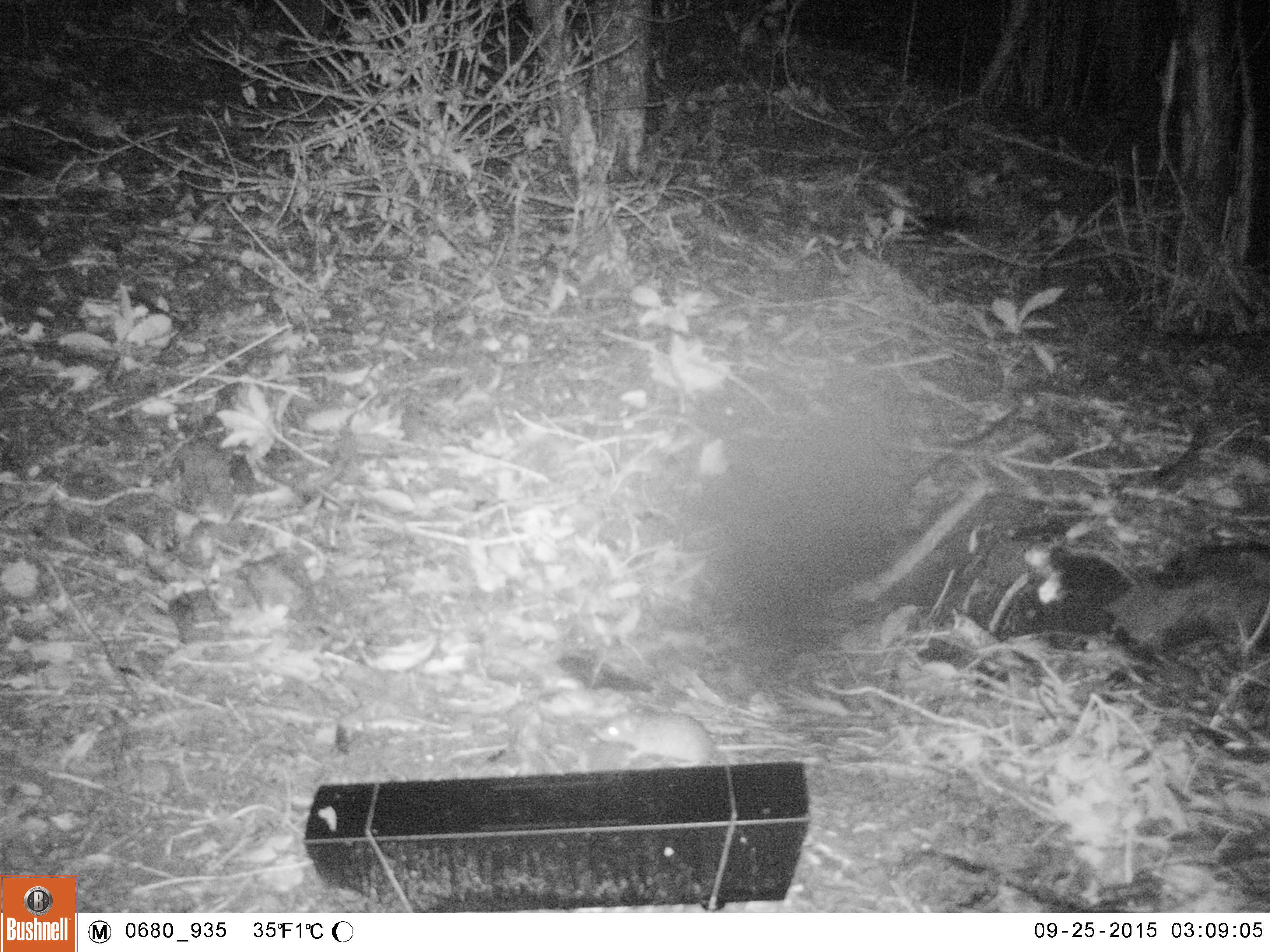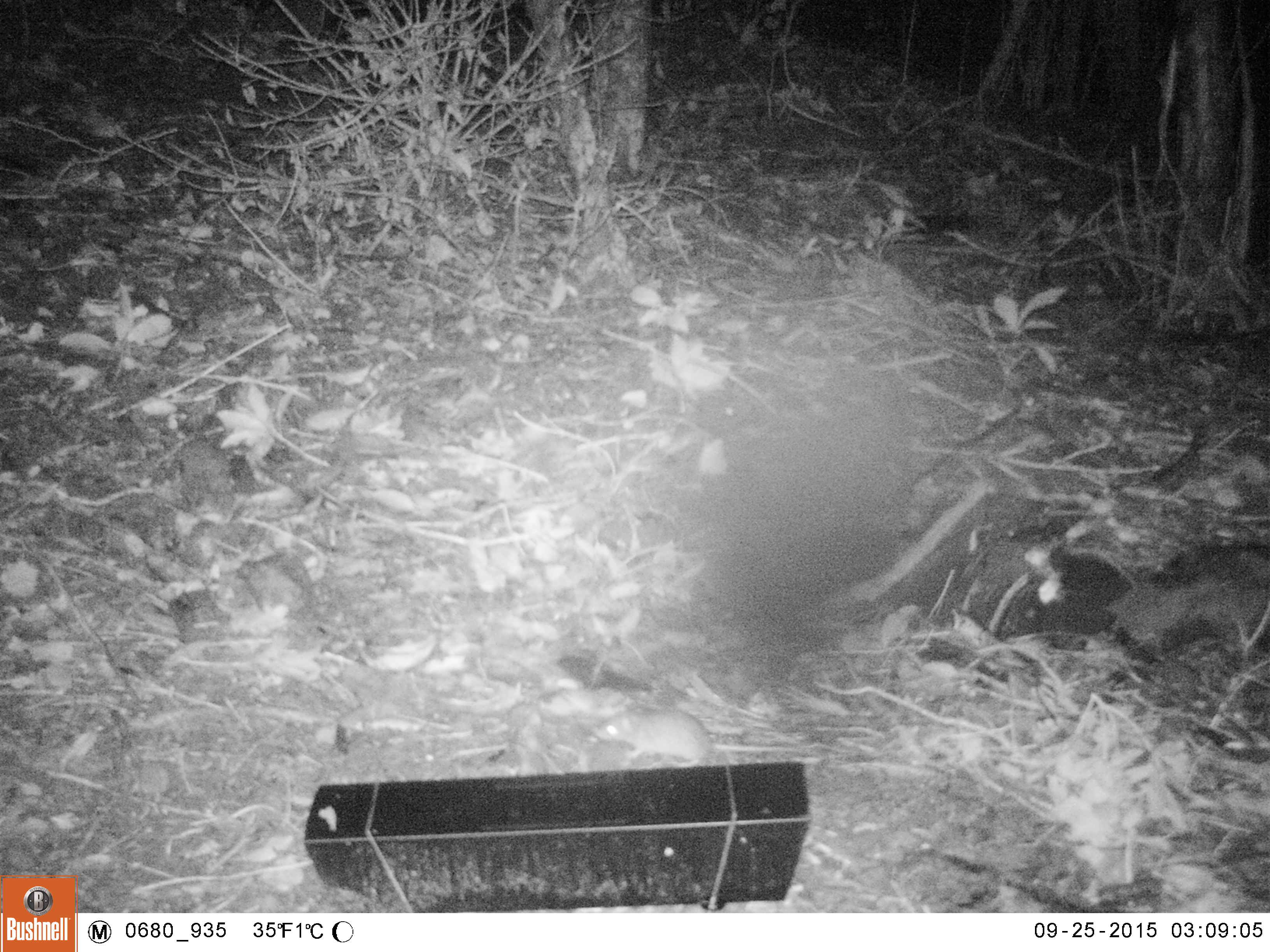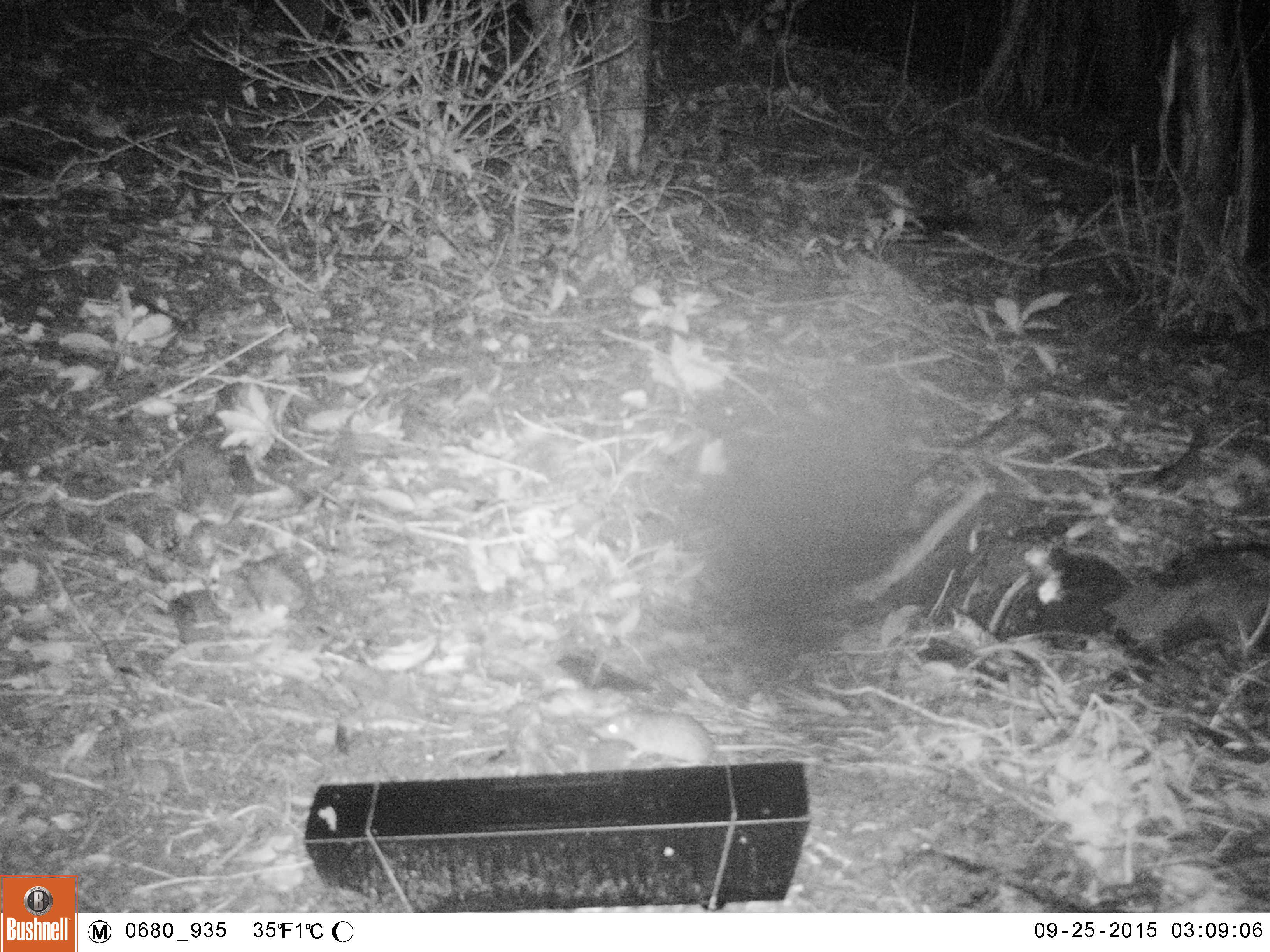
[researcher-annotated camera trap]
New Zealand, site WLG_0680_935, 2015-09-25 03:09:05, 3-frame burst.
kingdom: Animalia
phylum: Chordata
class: Mammalia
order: Rodentia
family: Muridae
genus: Rattus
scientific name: Rattus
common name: rat